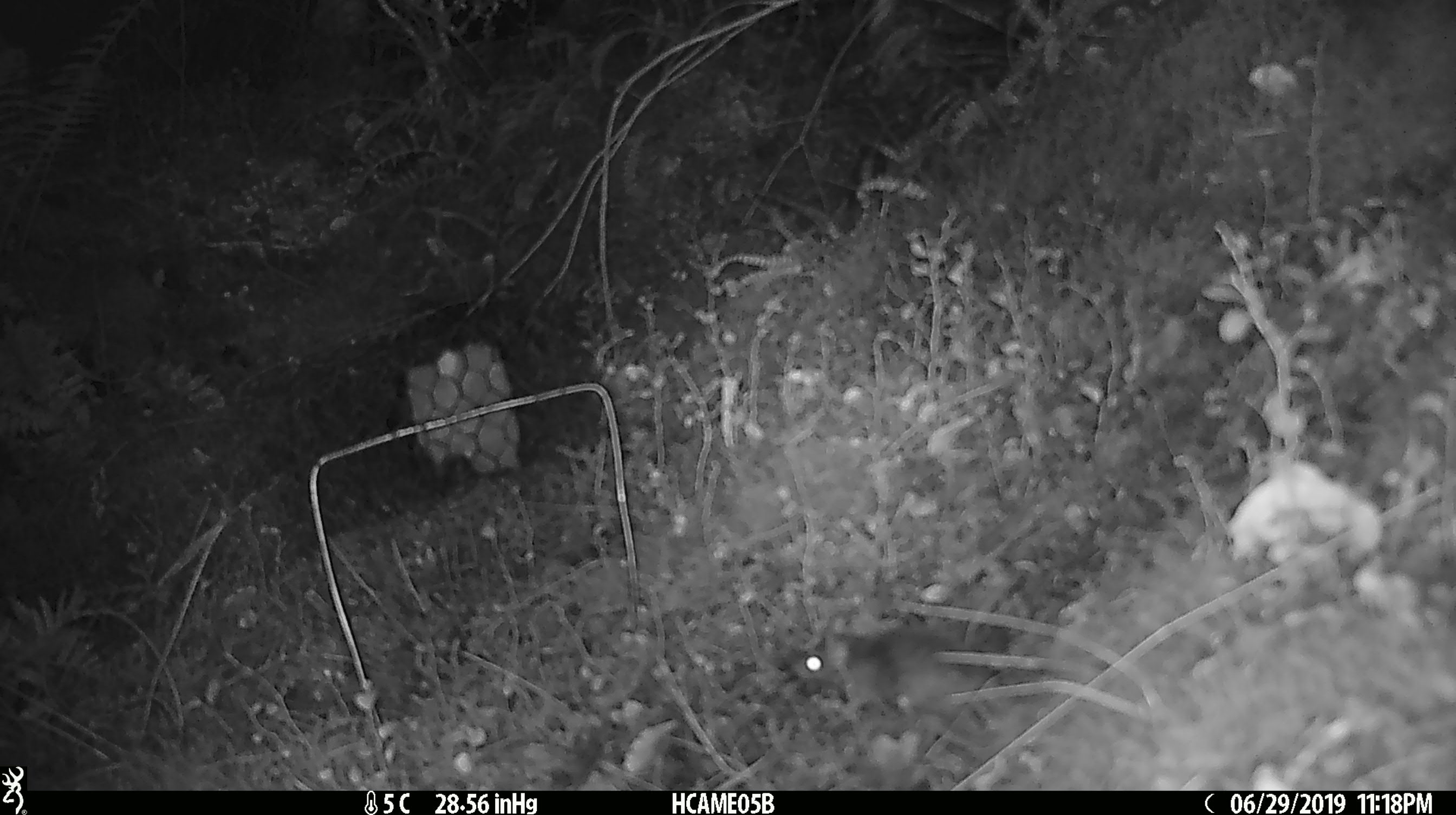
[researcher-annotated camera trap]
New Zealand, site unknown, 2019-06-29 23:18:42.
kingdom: Animalia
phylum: Chordata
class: Mammalia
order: Rodentia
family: Muridae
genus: Mus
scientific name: Mus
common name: mouse